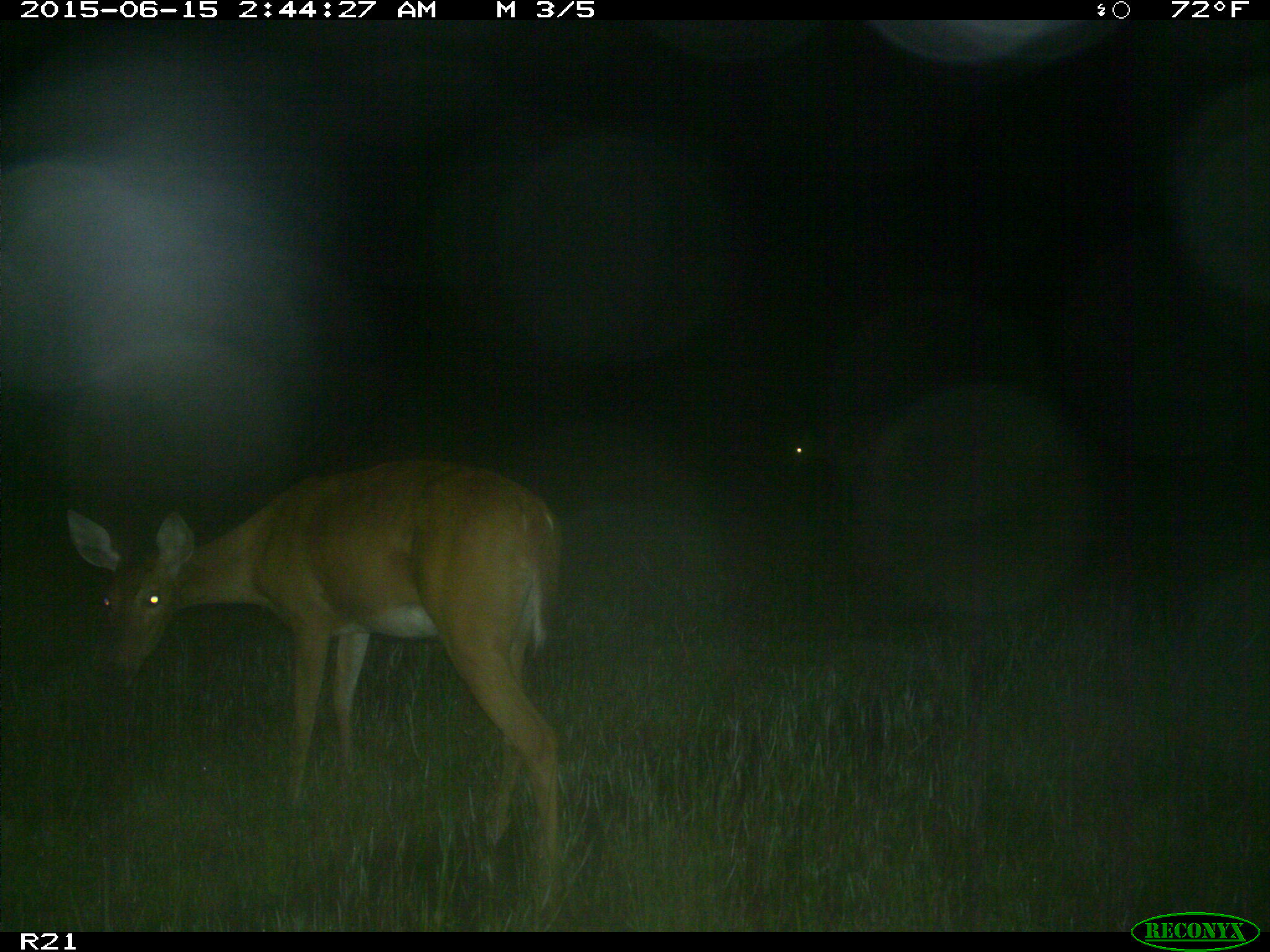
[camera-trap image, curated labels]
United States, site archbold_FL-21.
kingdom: Animalia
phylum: Chordata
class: Mammalia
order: Artiodactyla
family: Cervidae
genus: Odocoileus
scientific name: Odocoileus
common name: deer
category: unidentified deer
Unidentified deer (deer) (Odocoileus).